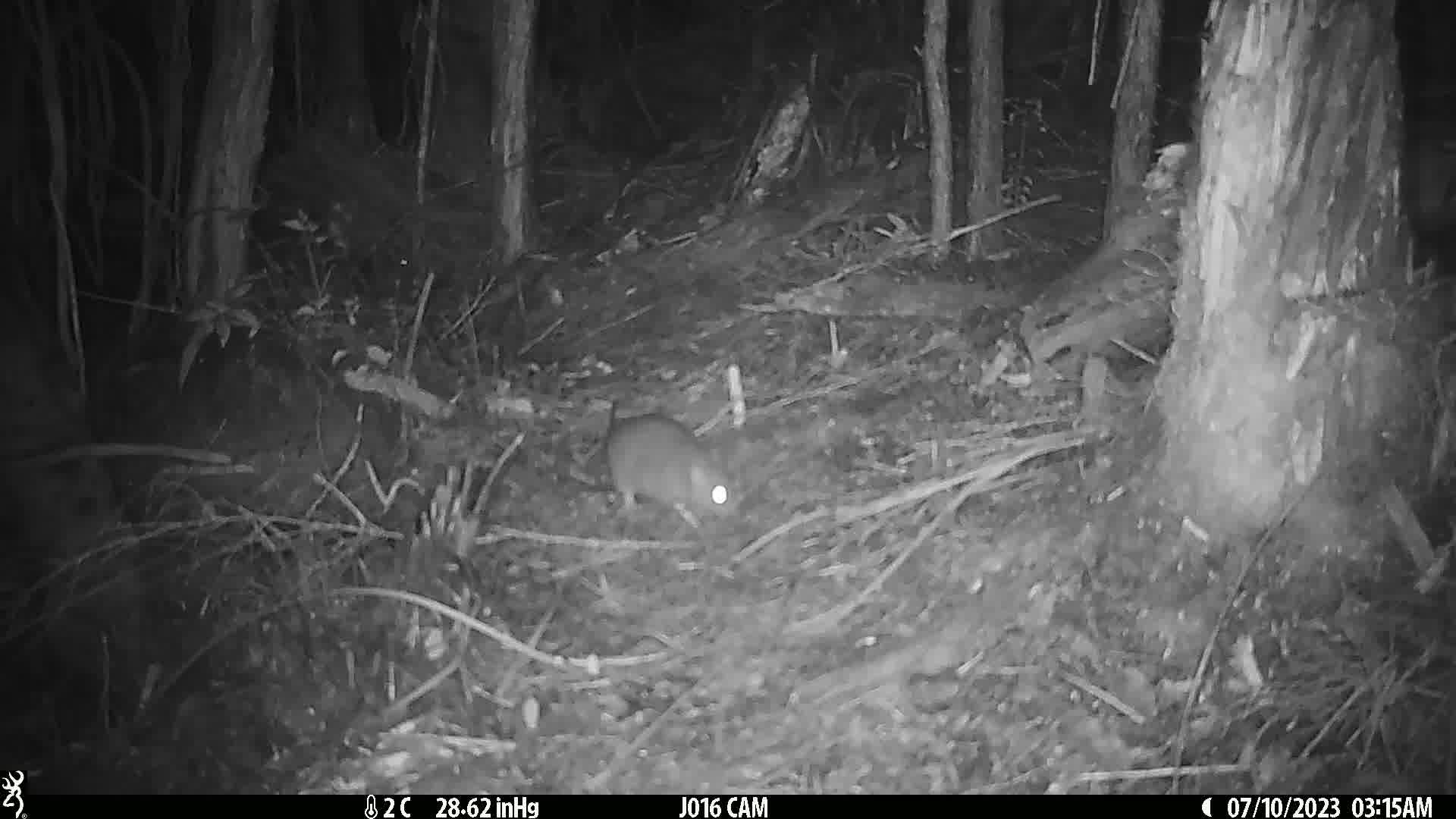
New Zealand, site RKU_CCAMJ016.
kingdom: Animalia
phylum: Chordata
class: Mammalia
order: Rodentia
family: Muridae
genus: Rattus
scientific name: Rattus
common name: rat